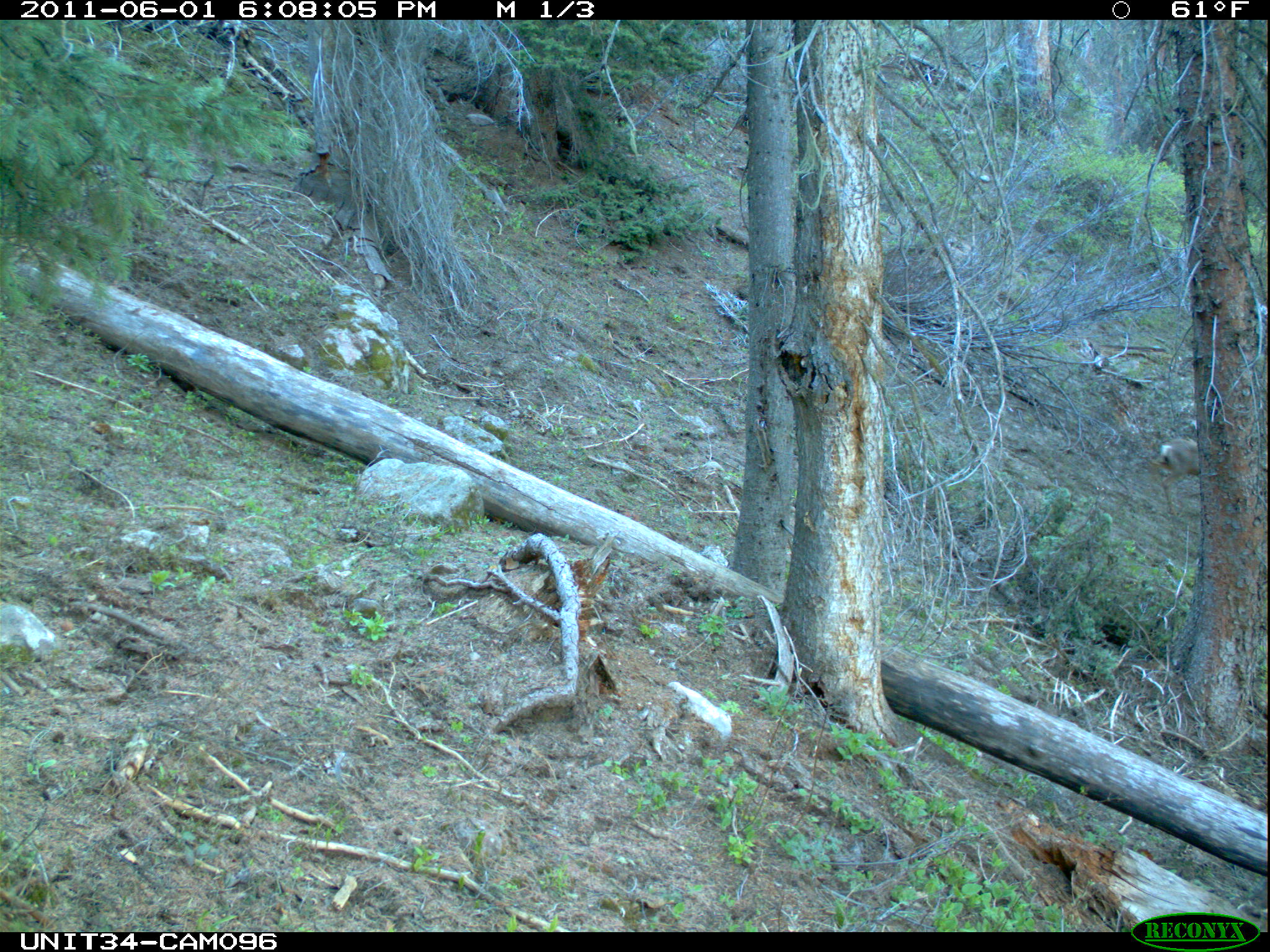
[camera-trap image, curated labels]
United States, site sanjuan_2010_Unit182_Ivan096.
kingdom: Animalia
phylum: Chordata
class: Mammalia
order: Artiodactyla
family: Cervidae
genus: Odocoileus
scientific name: Odocoileus hemionus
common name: mule deer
Odocoileus hemionus (mule deer).